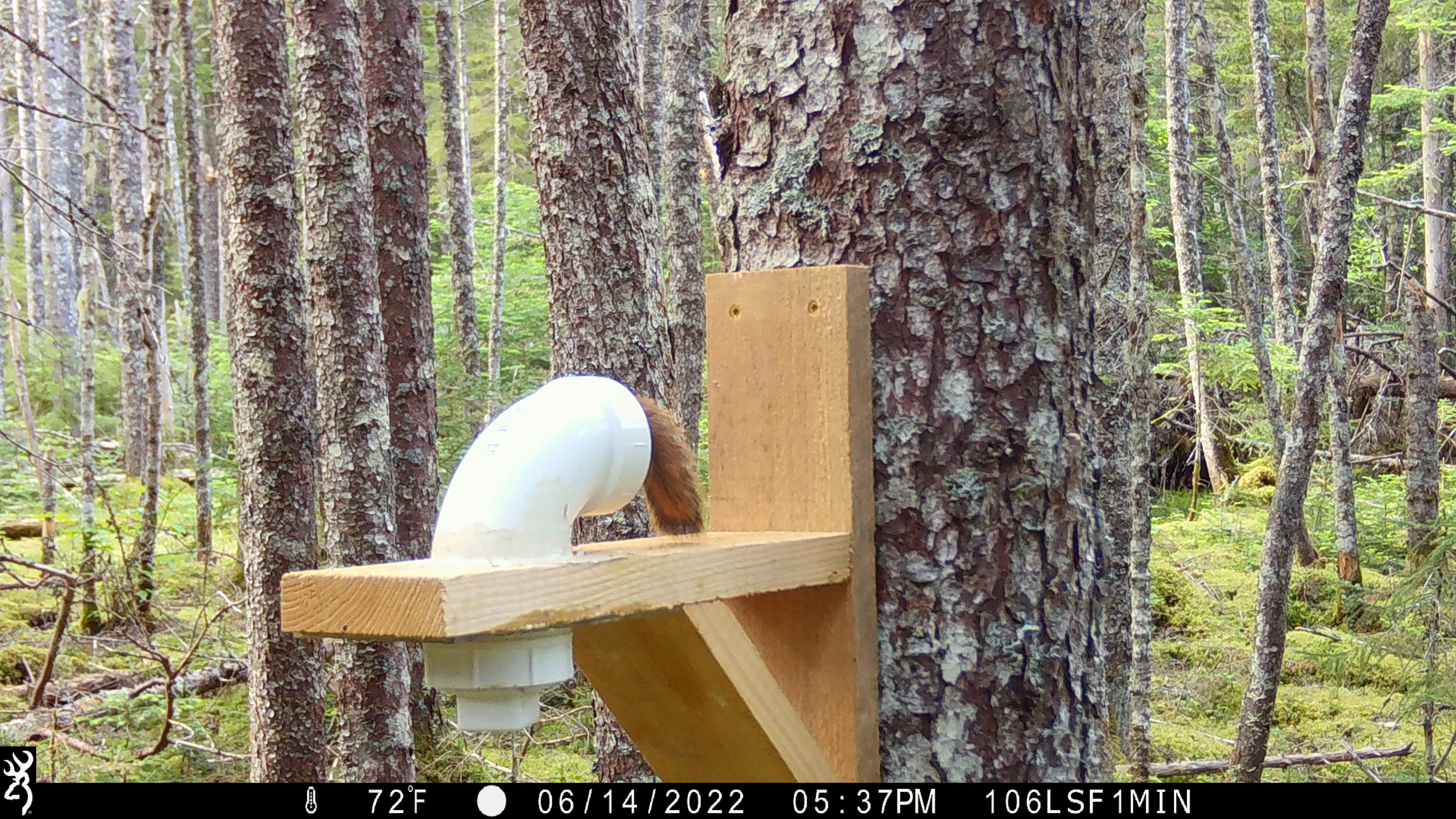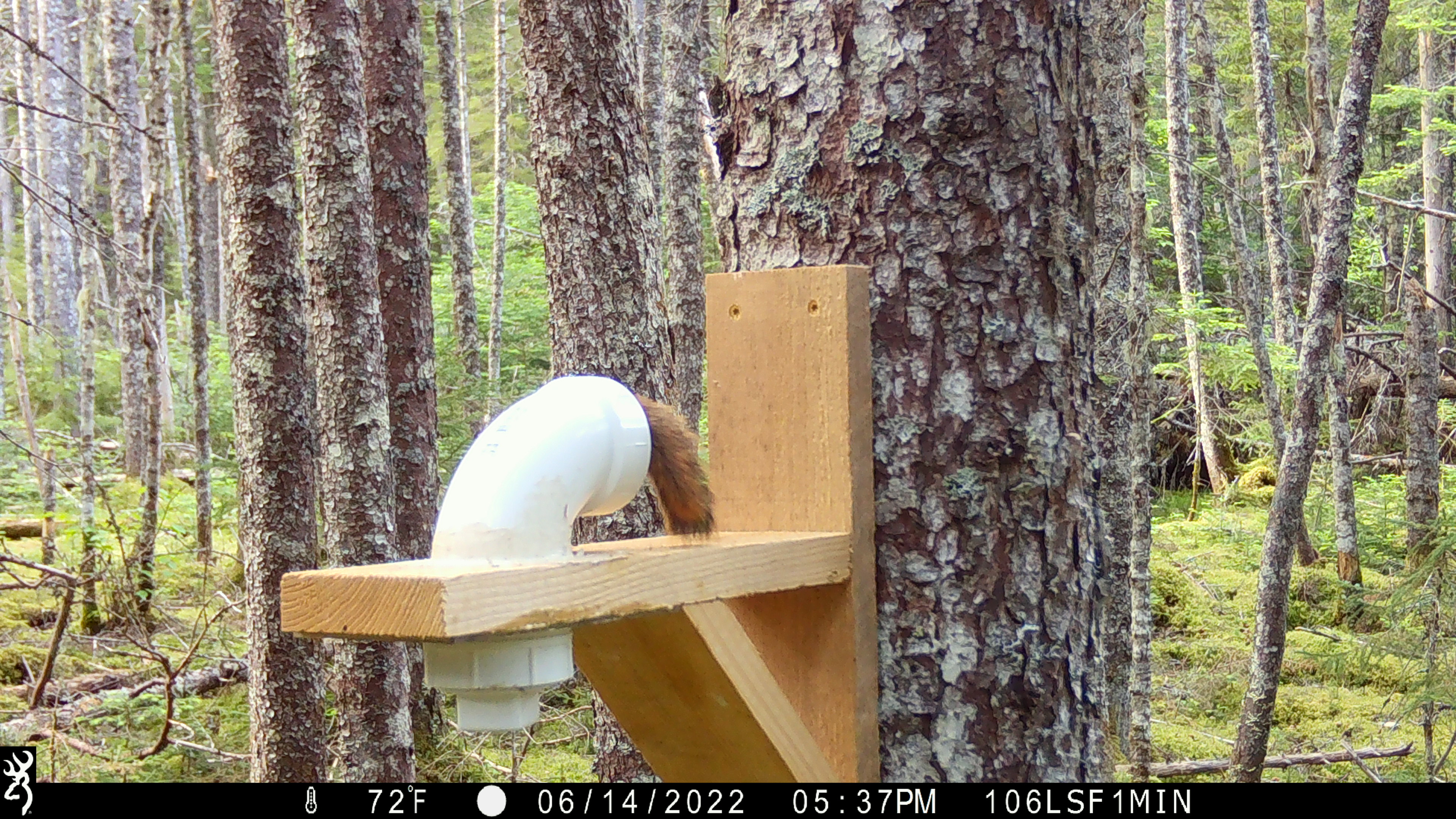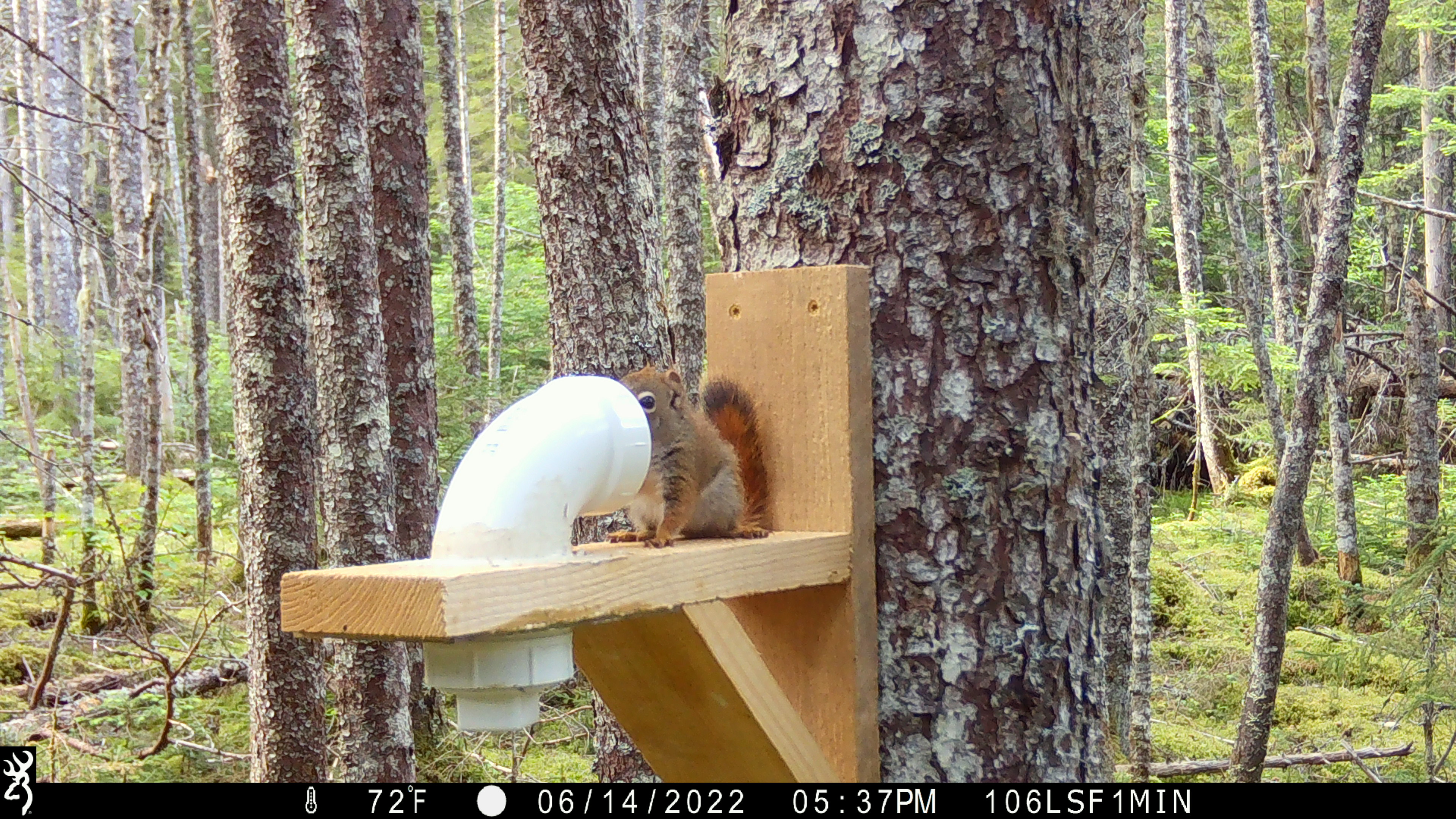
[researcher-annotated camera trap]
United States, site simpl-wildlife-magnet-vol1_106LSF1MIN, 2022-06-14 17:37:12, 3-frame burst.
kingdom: Animalia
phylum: Chordata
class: Mammalia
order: Rodentia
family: Sciuridae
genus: Tamiasciurus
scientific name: Tamiasciurus hudsonicus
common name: red squirrel